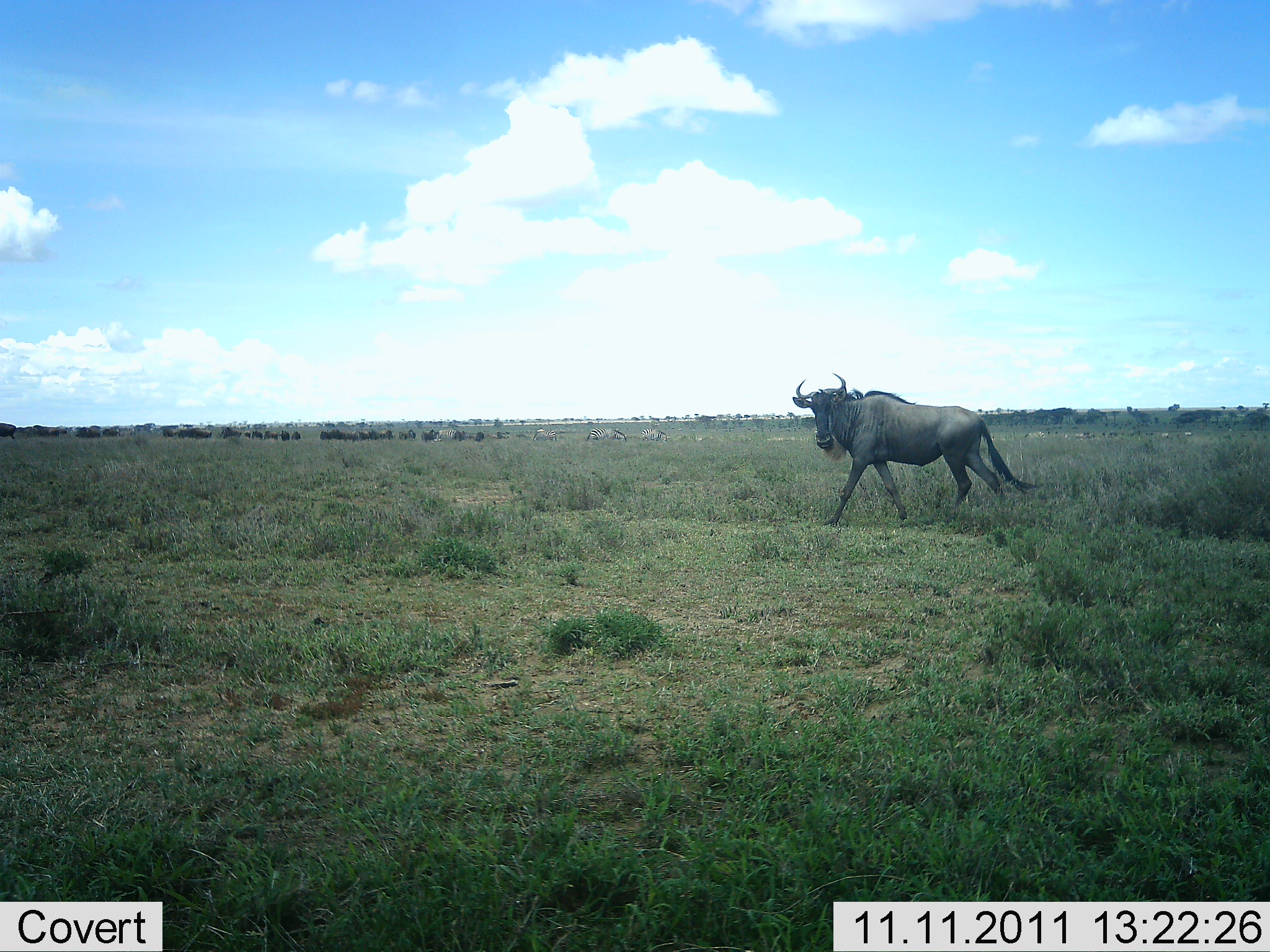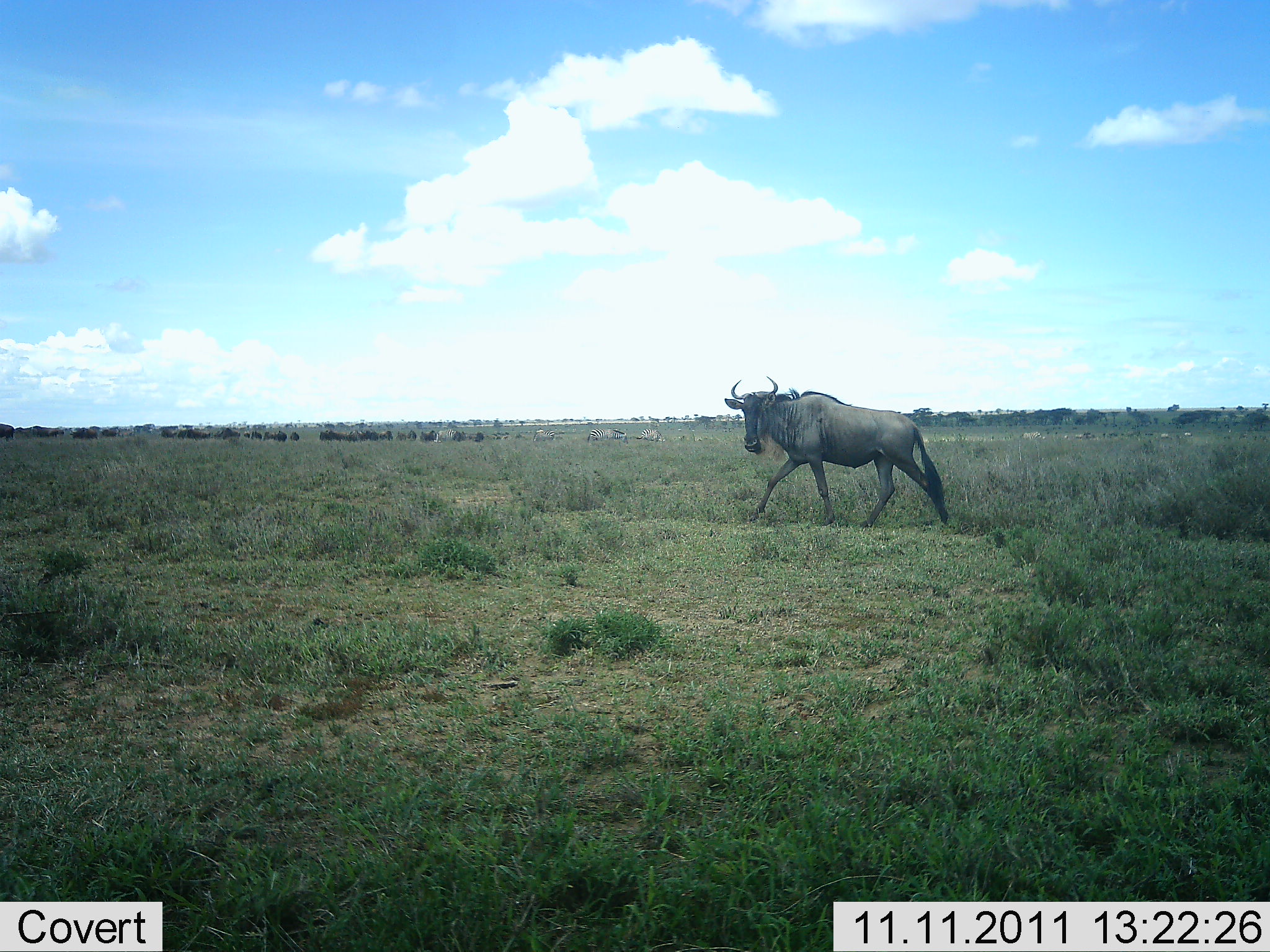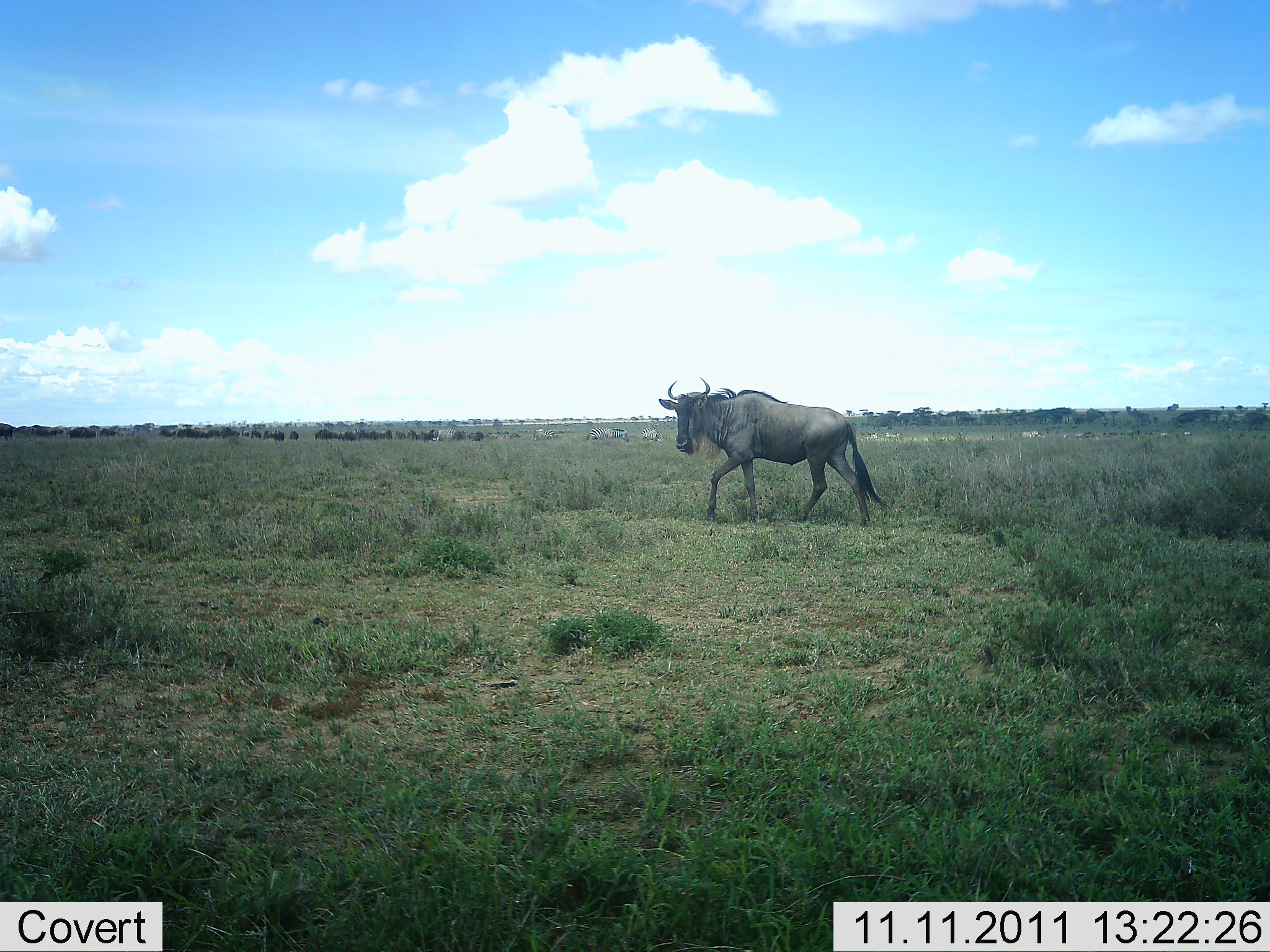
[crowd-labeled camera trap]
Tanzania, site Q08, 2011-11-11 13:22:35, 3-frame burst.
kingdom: Animalia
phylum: Chordata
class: Mammalia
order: Artiodactyla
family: Bovidae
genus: Connochaetes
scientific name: Connochaetes taurinus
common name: blue wildebeest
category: wildebeest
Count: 1.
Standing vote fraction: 23%.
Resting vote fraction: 0%.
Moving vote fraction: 100%.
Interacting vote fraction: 0%.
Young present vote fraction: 0%.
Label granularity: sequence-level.